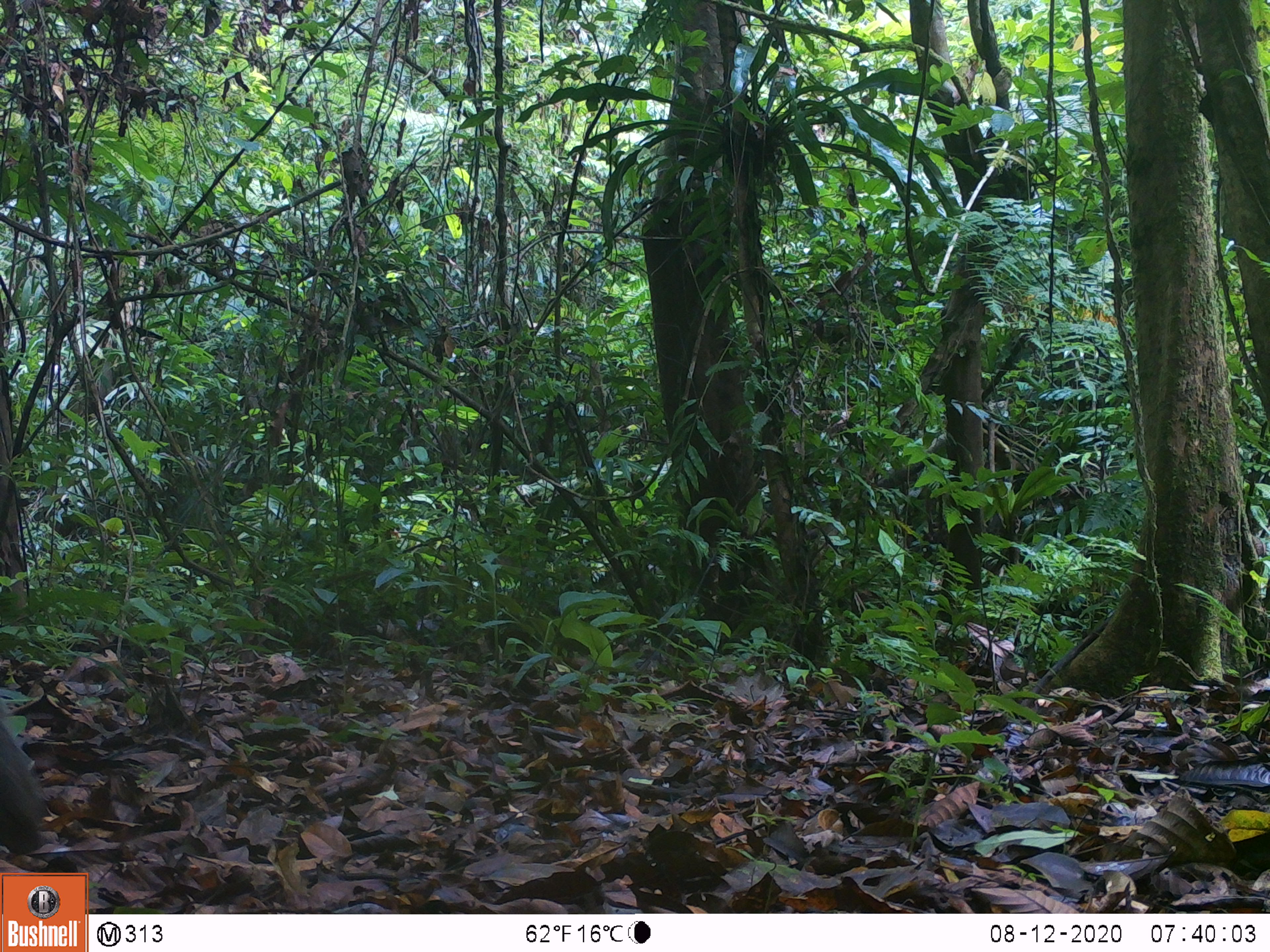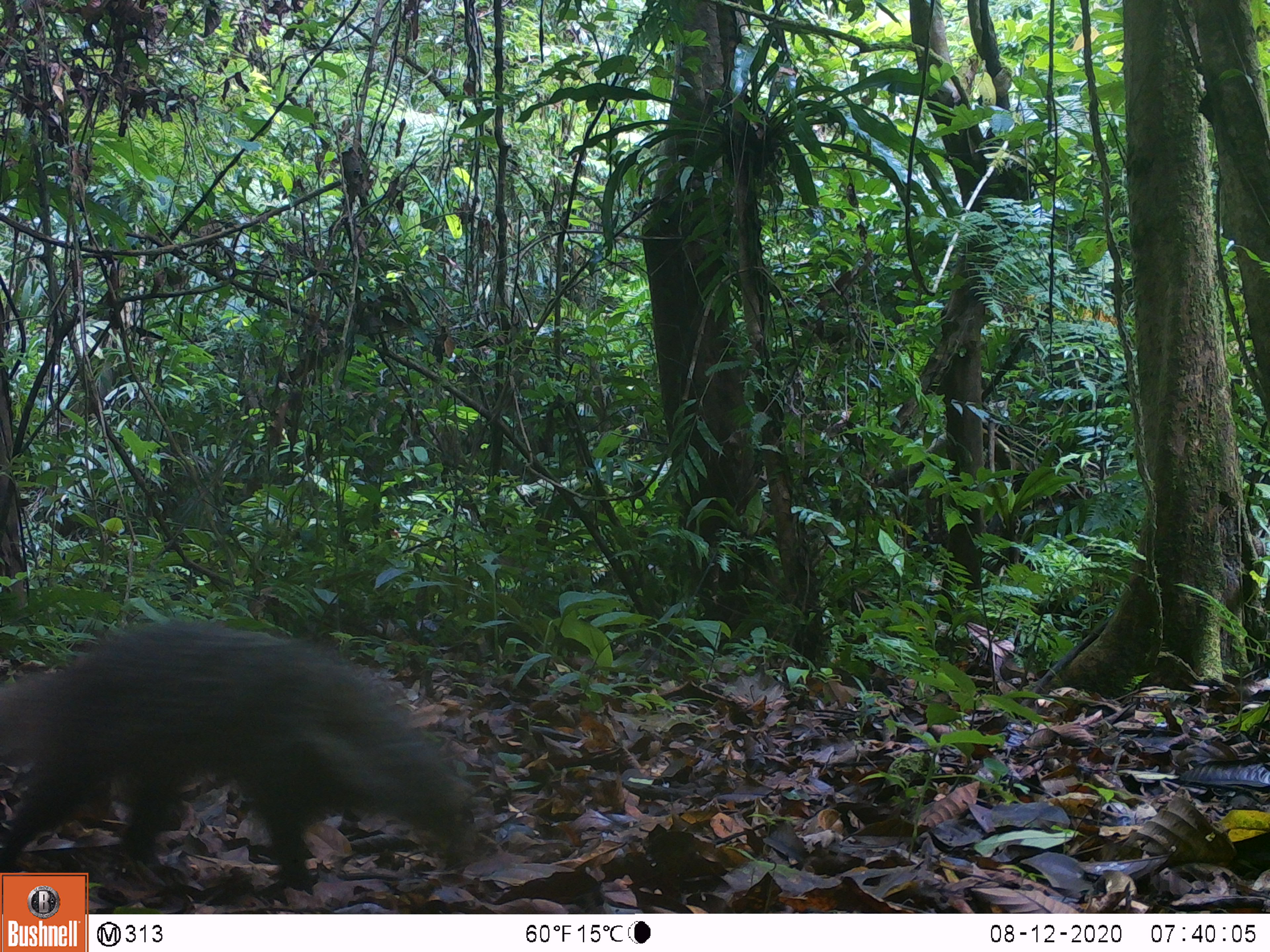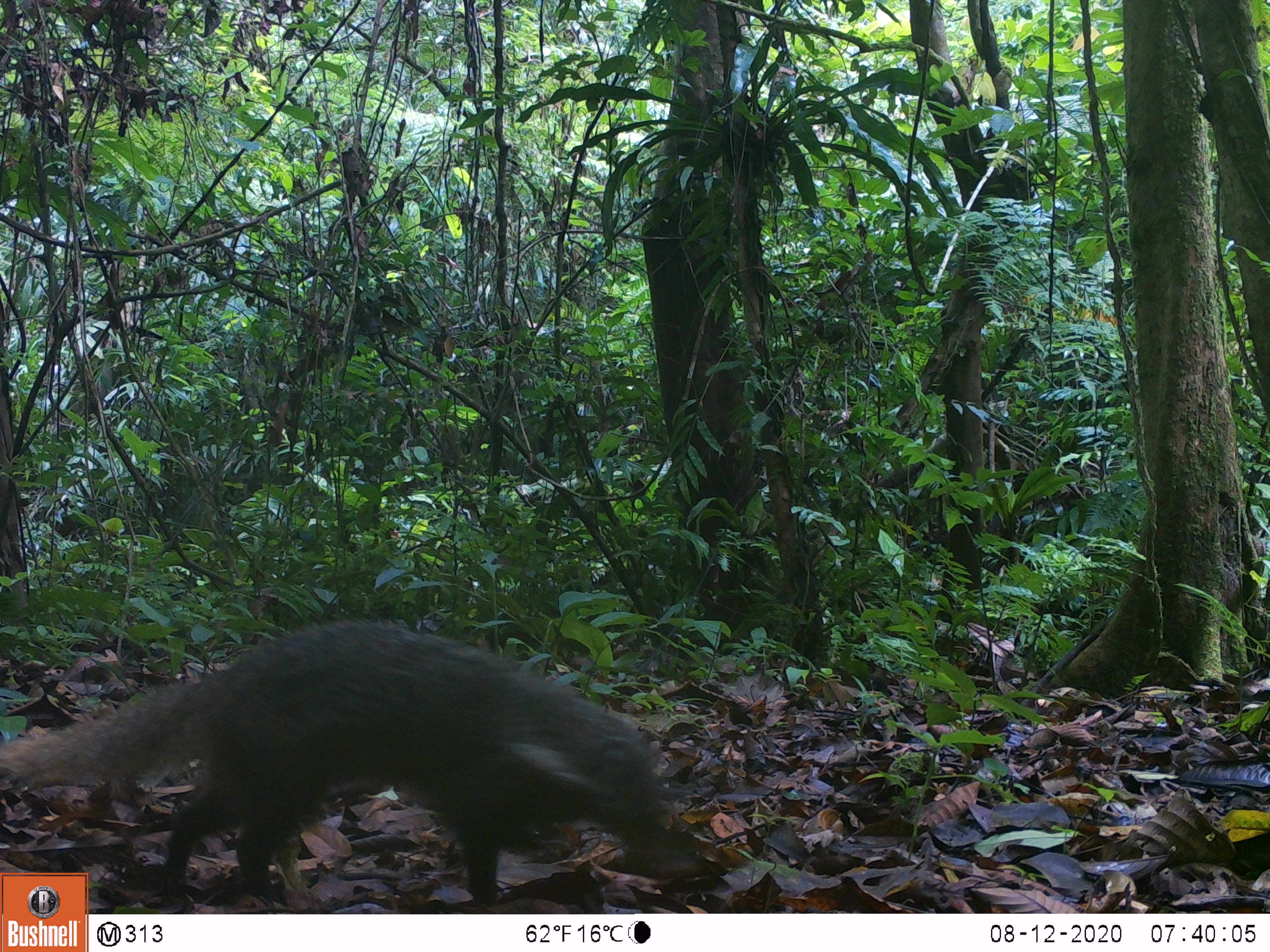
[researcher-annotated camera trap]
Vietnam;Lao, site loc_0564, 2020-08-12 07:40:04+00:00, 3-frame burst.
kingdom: Animalia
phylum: Chordata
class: Mammalia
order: Carnivora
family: Herpestidae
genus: Urva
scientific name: Urva urva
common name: crab-eating mongoose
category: crab eating mongoose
Crab eating mongoose (crab-eating mongoose) (Urva urva). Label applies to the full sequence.